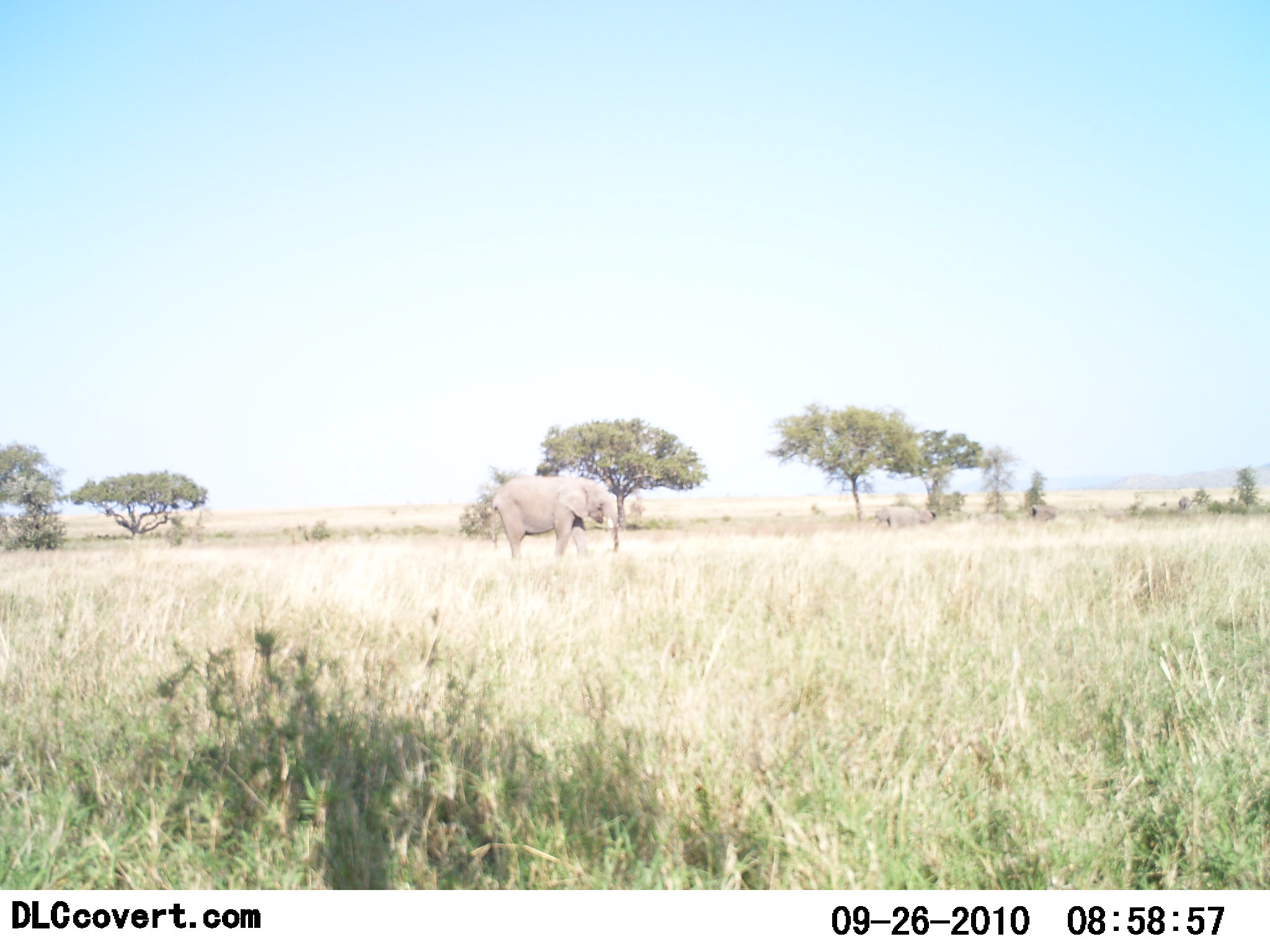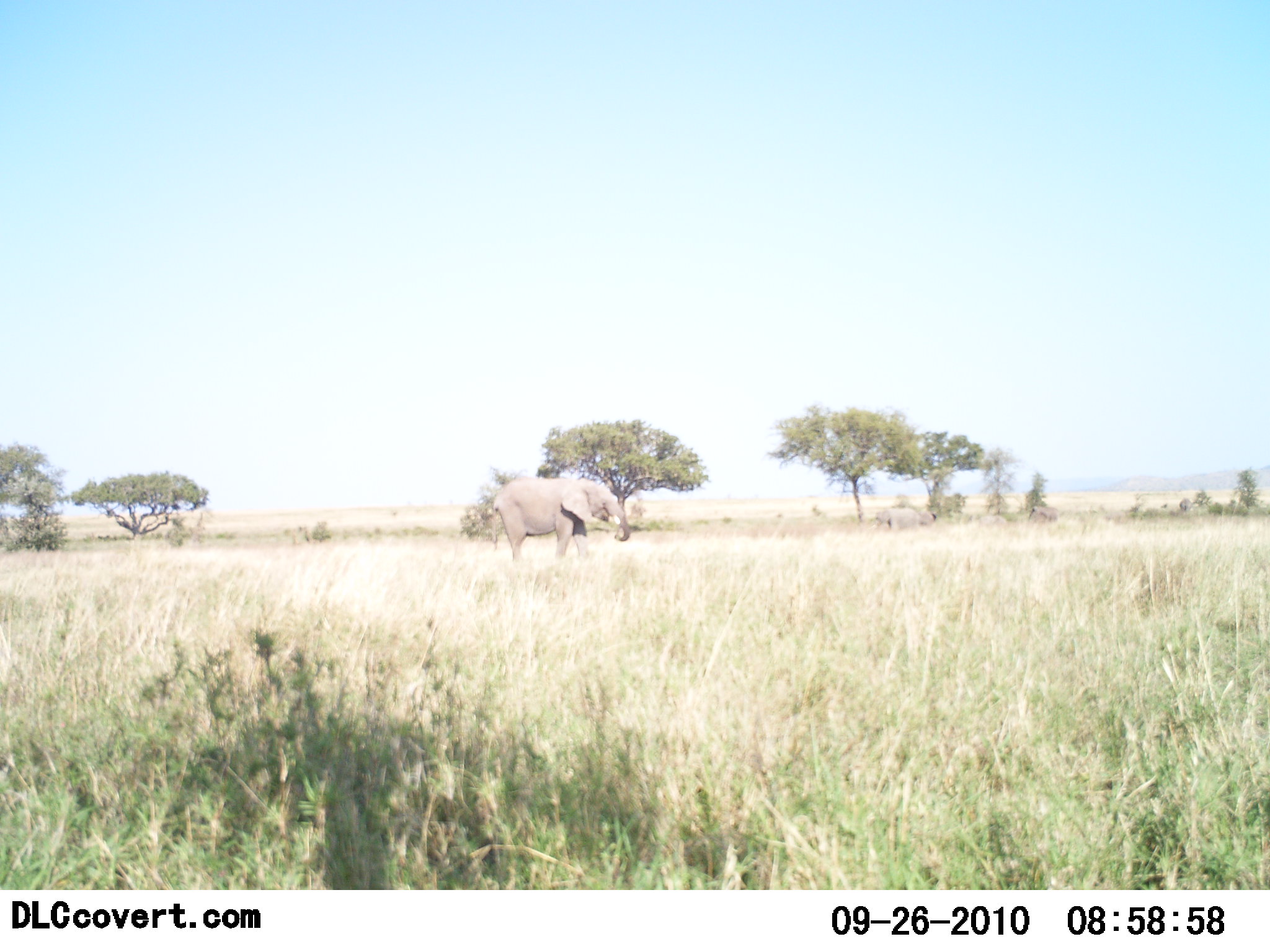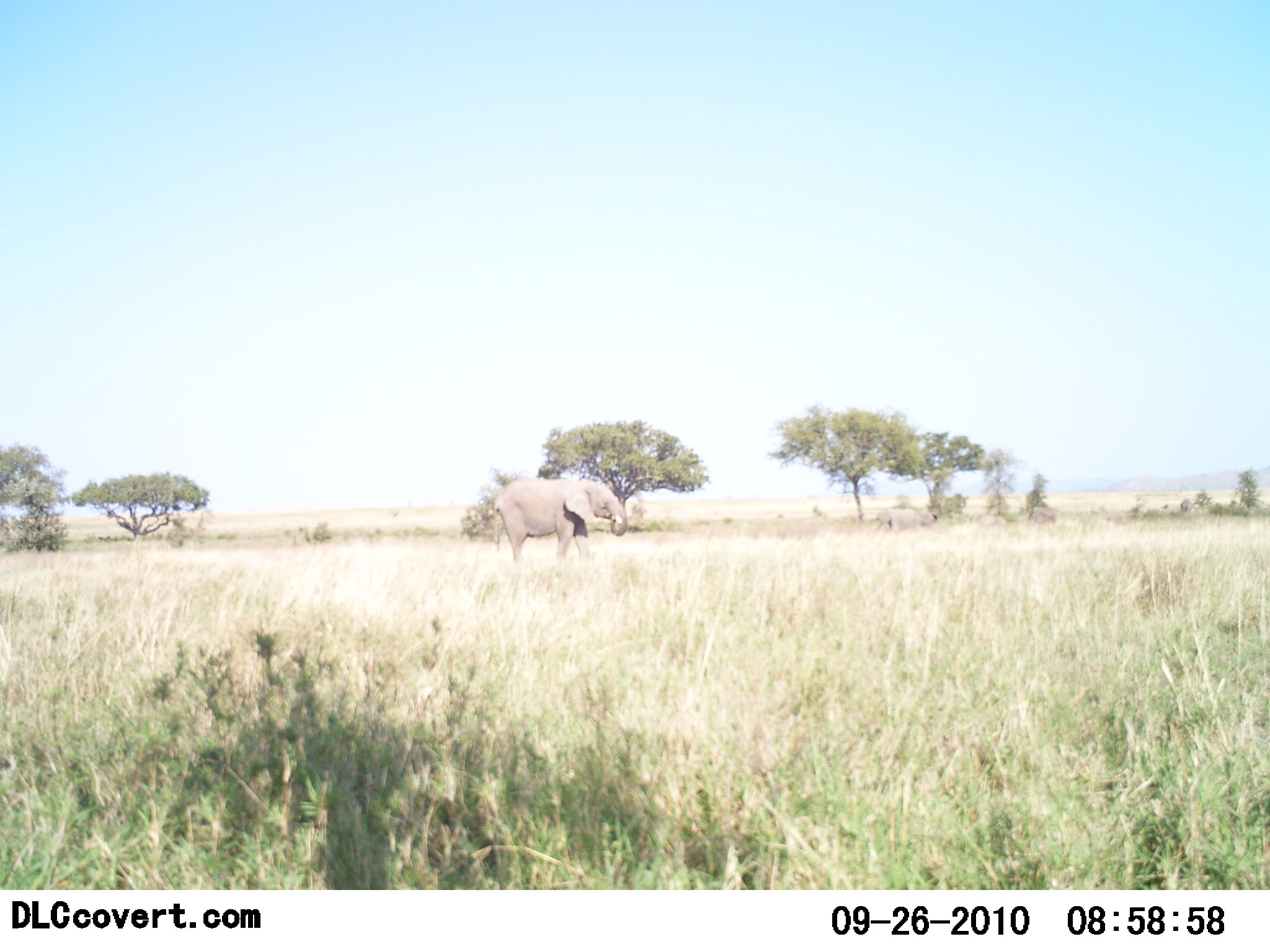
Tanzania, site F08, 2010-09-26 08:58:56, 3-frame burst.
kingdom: Animalia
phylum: Chordata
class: Mammalia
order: Proboscidea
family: Elephantidae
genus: Loxodonta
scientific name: Loxodonta africana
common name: african bush elephant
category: elephant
Elephant (african bush elephant) (Loxodonta africana), count 1. Behavior (volunteer vote fractions): standing 64%, resting 0%, moving 7%, interacting 0%. Young present (vote fraction): 0%. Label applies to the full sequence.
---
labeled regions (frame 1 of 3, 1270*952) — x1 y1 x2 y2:
animal: 490 477 621 562; 872 505 937 528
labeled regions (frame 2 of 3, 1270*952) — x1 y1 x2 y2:
animal: 489 477 631 561; 873 507 936 529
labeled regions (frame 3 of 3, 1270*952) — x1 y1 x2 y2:
animal: 493 478 628 560; 874 508 939 530